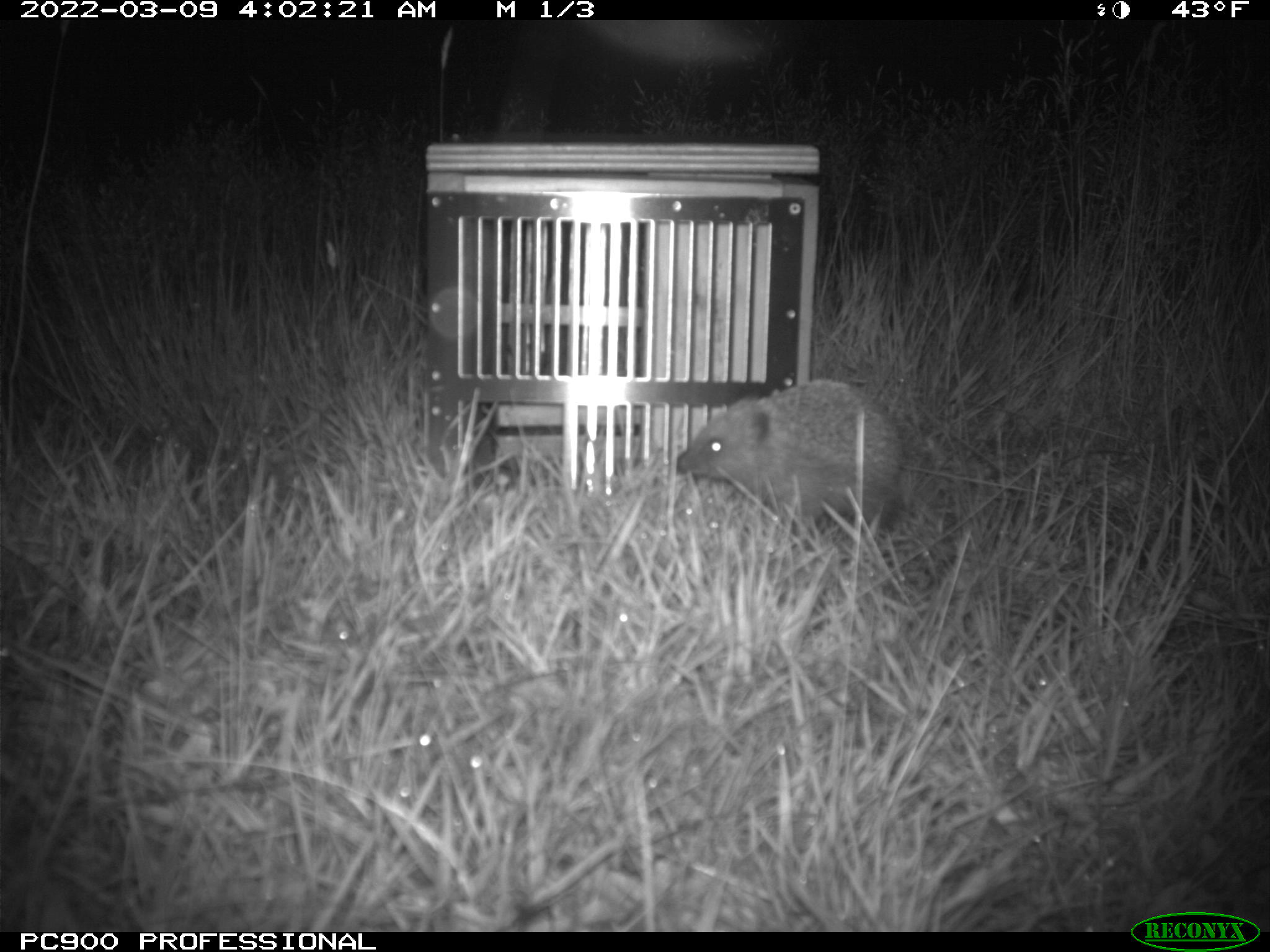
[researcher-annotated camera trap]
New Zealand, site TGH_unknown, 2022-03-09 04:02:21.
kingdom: Animalia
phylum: Chordata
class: Mammalia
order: Eulipotyphla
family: Erinaceidae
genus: Erinaceus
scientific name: Erinaceus europaeus europaeus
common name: european hedgehog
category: hedgehog